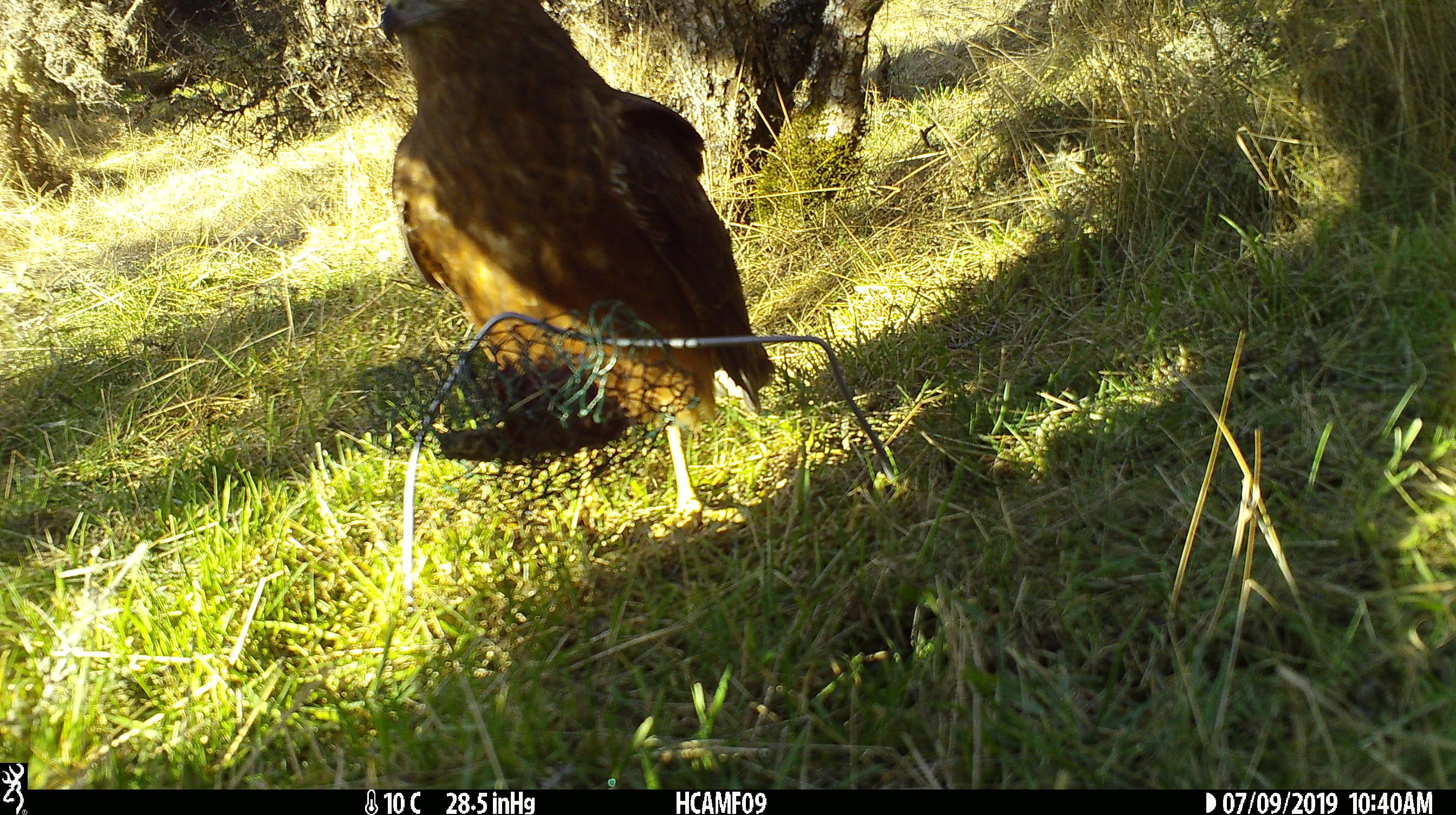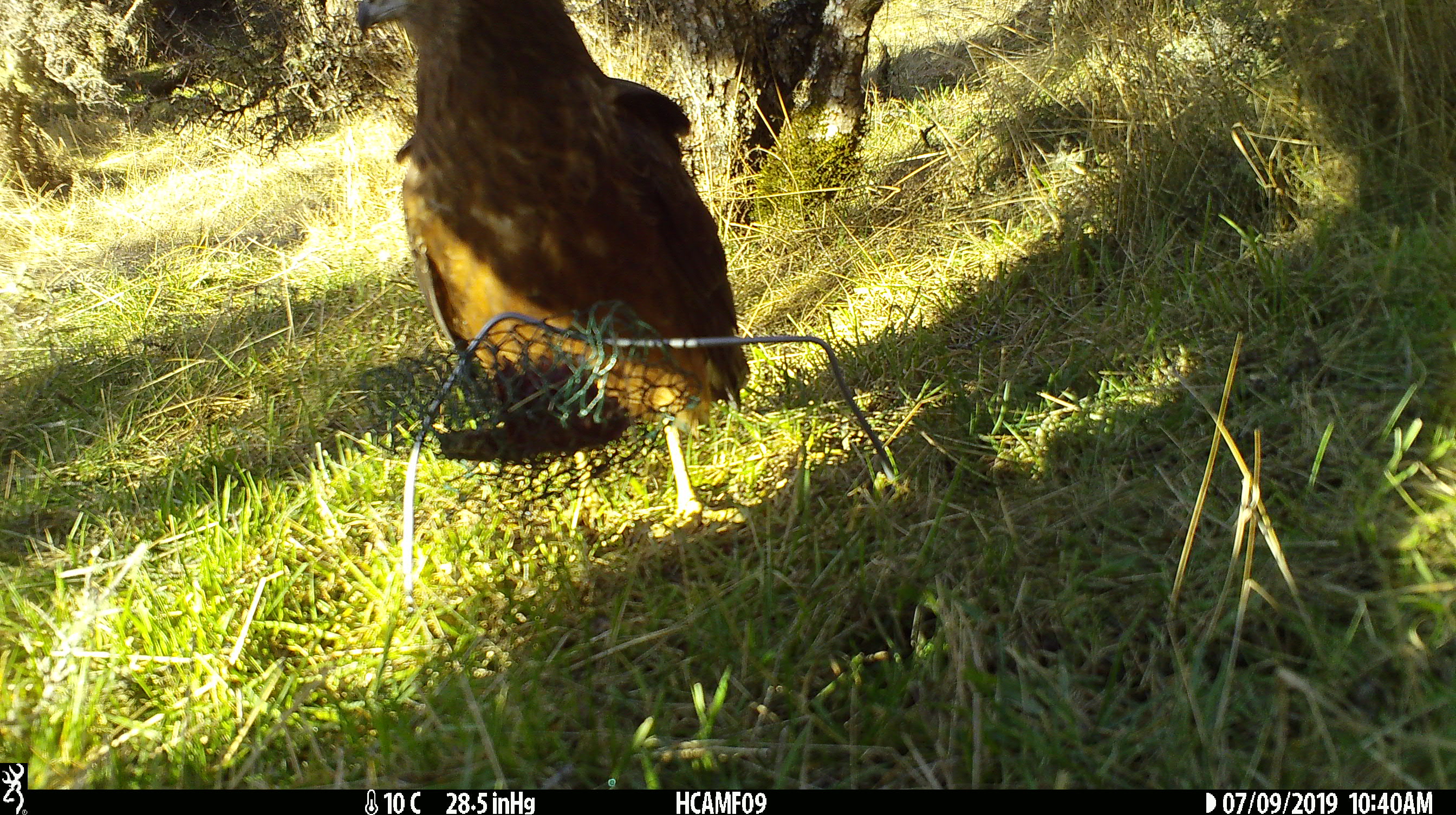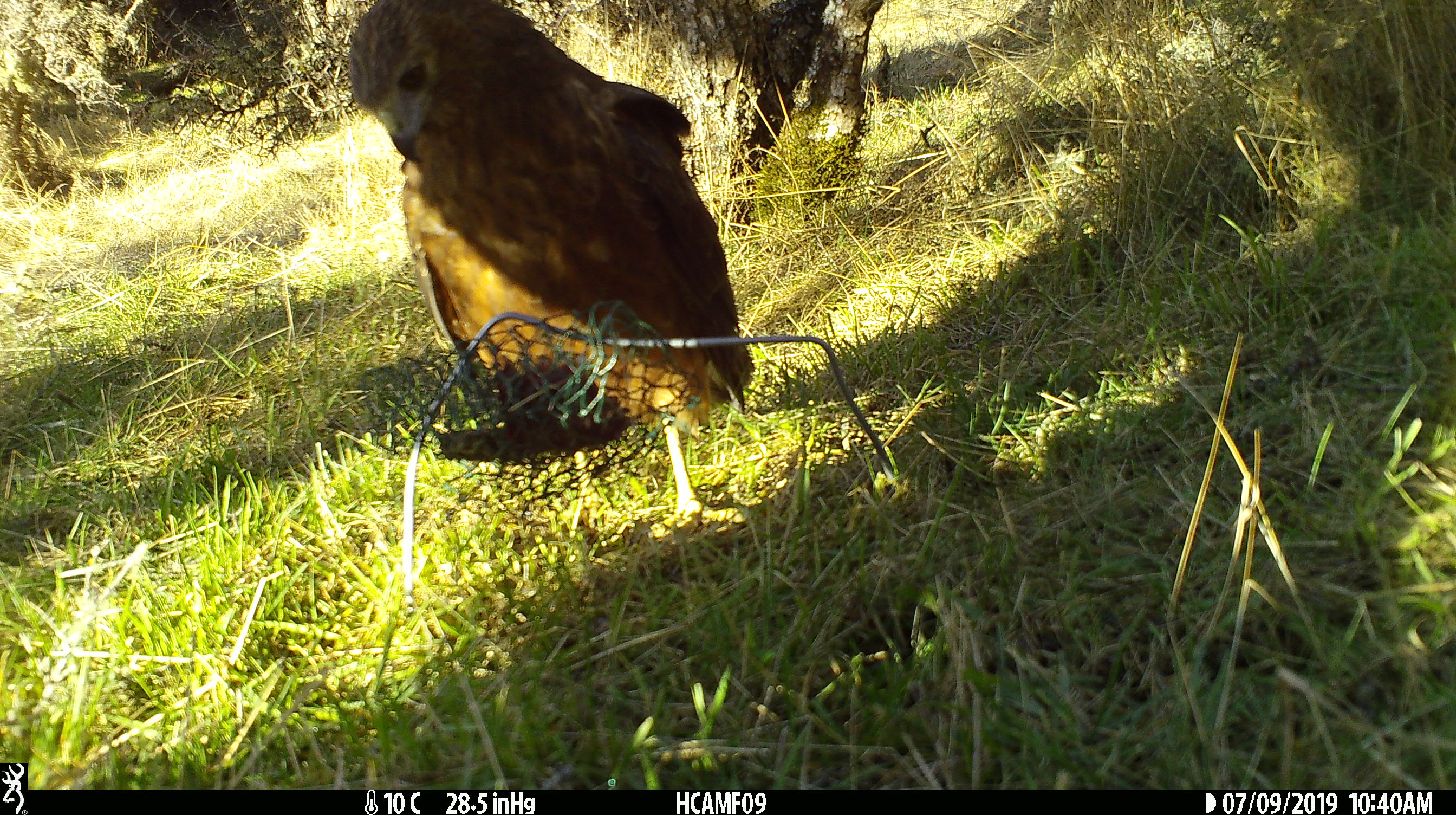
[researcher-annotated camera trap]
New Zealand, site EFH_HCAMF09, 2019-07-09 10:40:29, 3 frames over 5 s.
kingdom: Animalia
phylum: Chordata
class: Aves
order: Accipitriformes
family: Accipitridae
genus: Circus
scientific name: Circus approximans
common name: swamp harrier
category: harrier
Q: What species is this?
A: Harrier (swamp harrier) (Circus approximans).